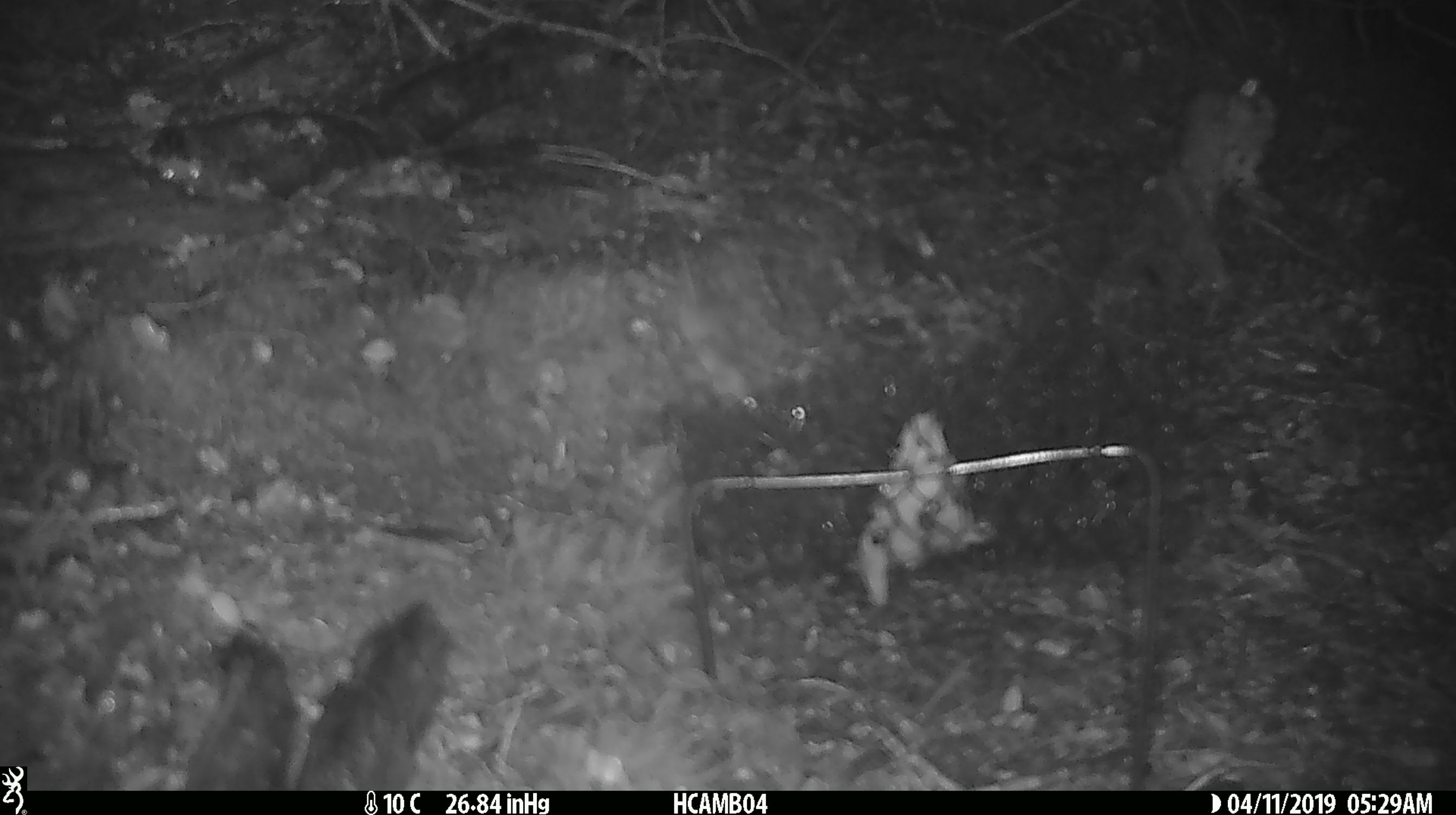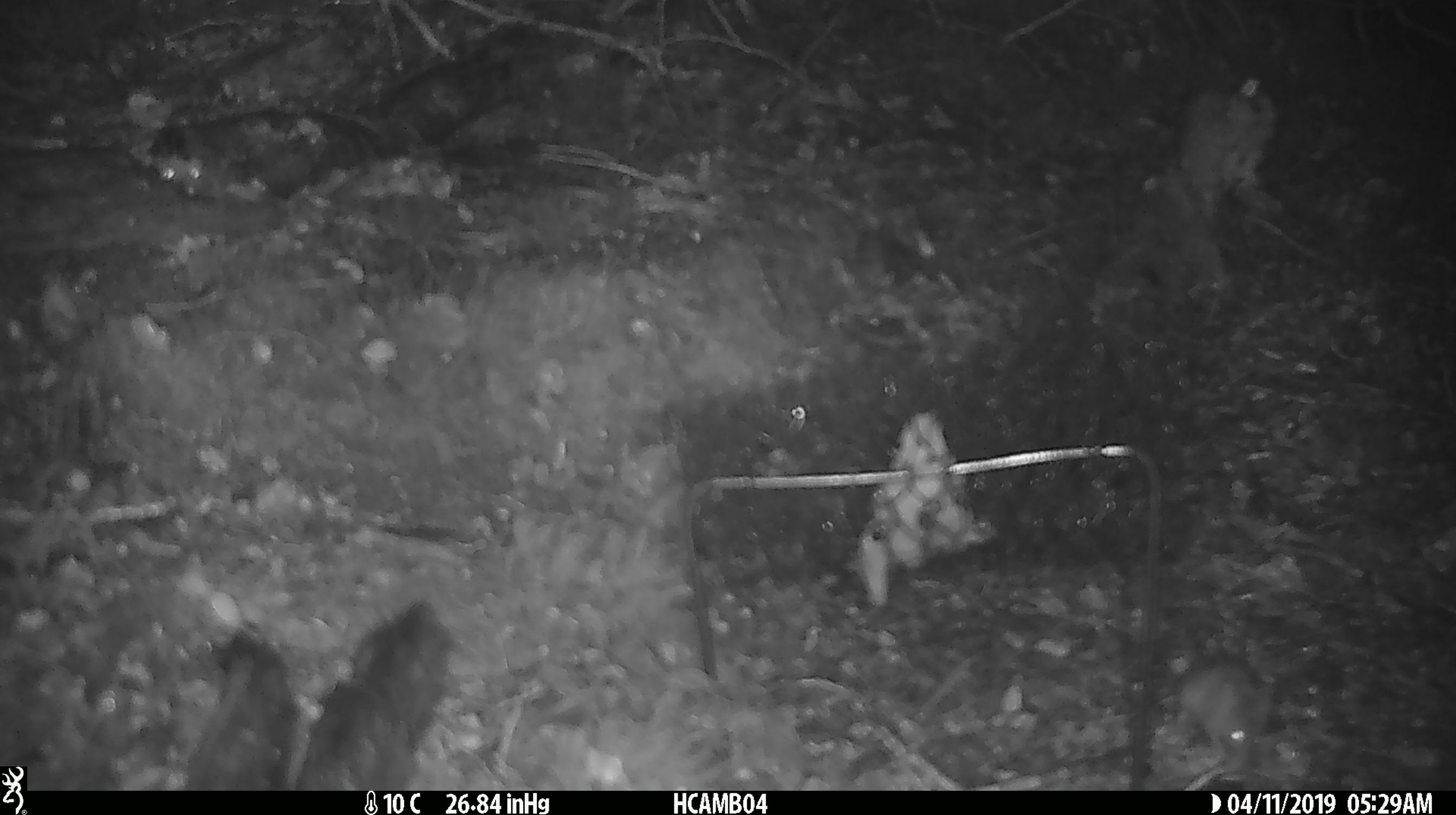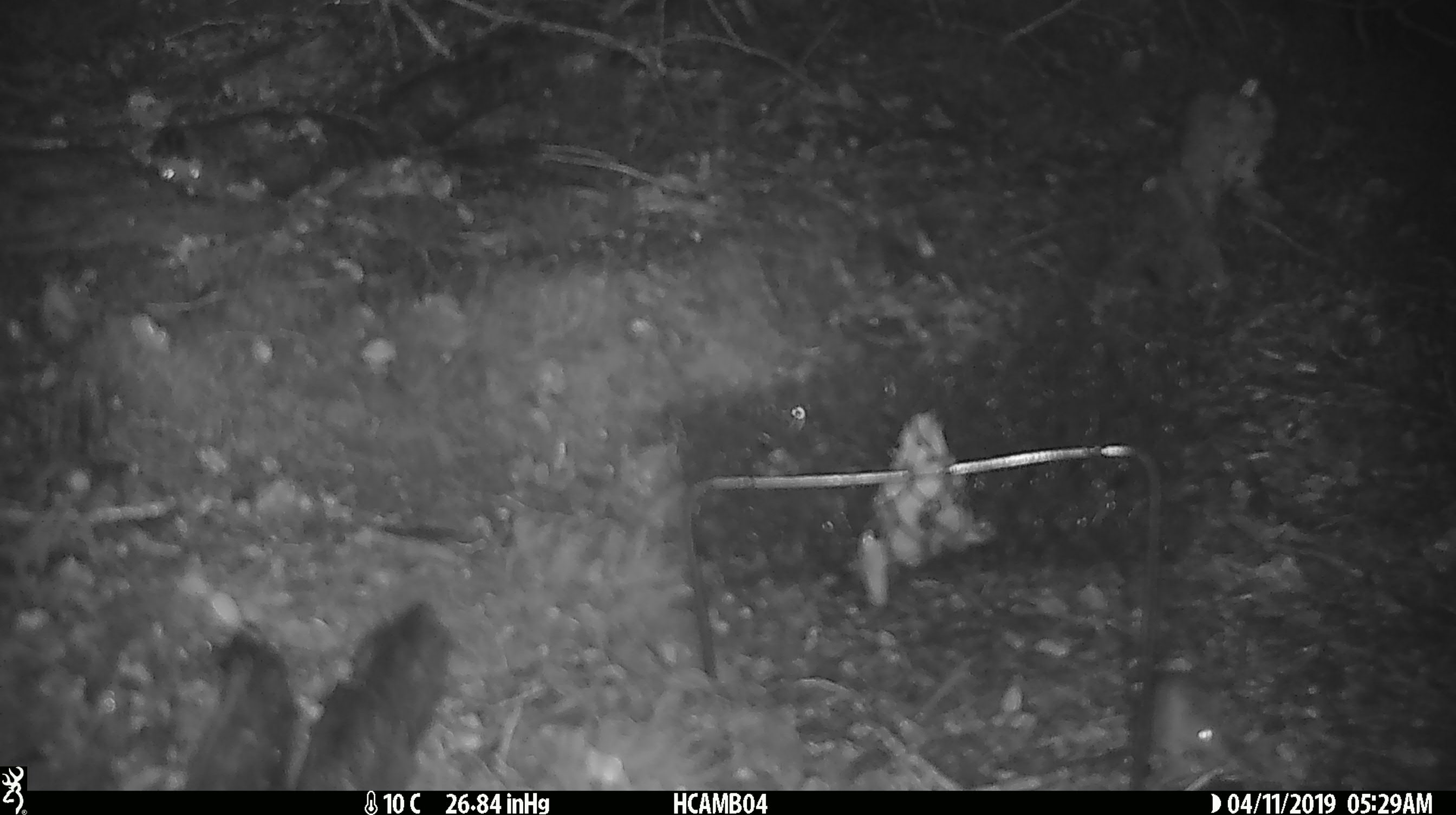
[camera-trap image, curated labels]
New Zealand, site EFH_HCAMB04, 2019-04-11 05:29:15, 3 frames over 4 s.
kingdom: Animalia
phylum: Chordata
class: Mammalia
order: Rodentia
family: Muridae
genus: Rattus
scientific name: Rattus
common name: rat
Rat (Rattus).